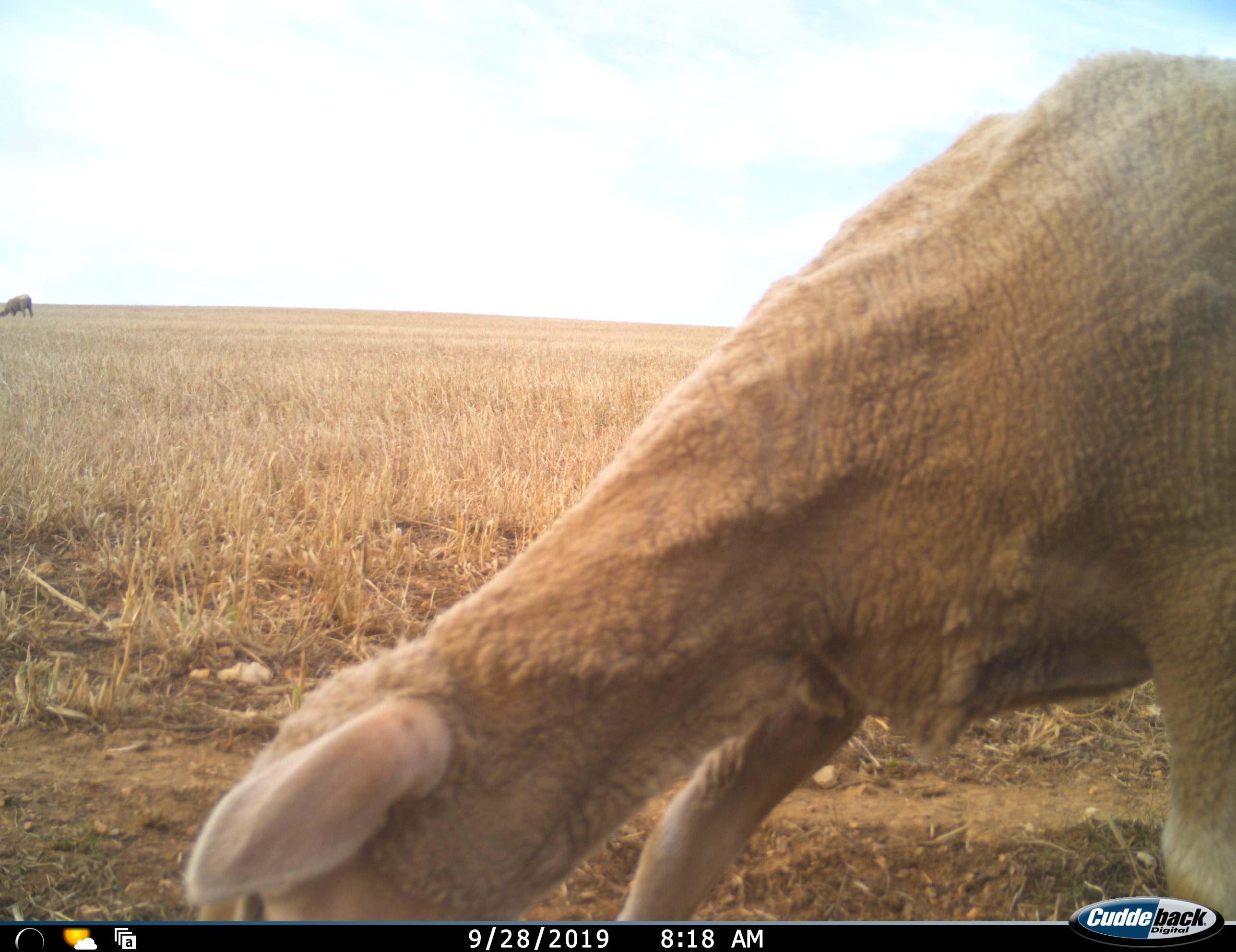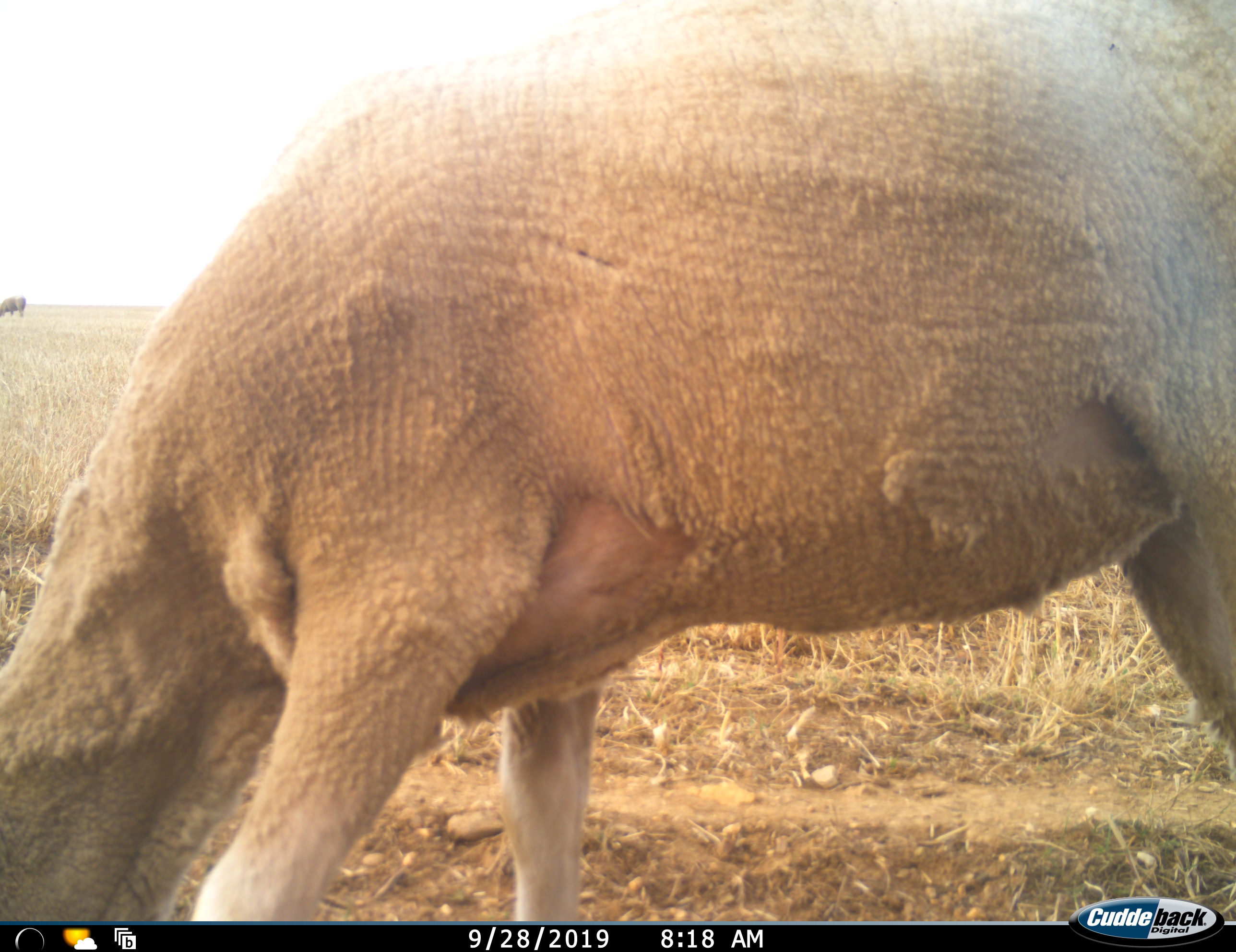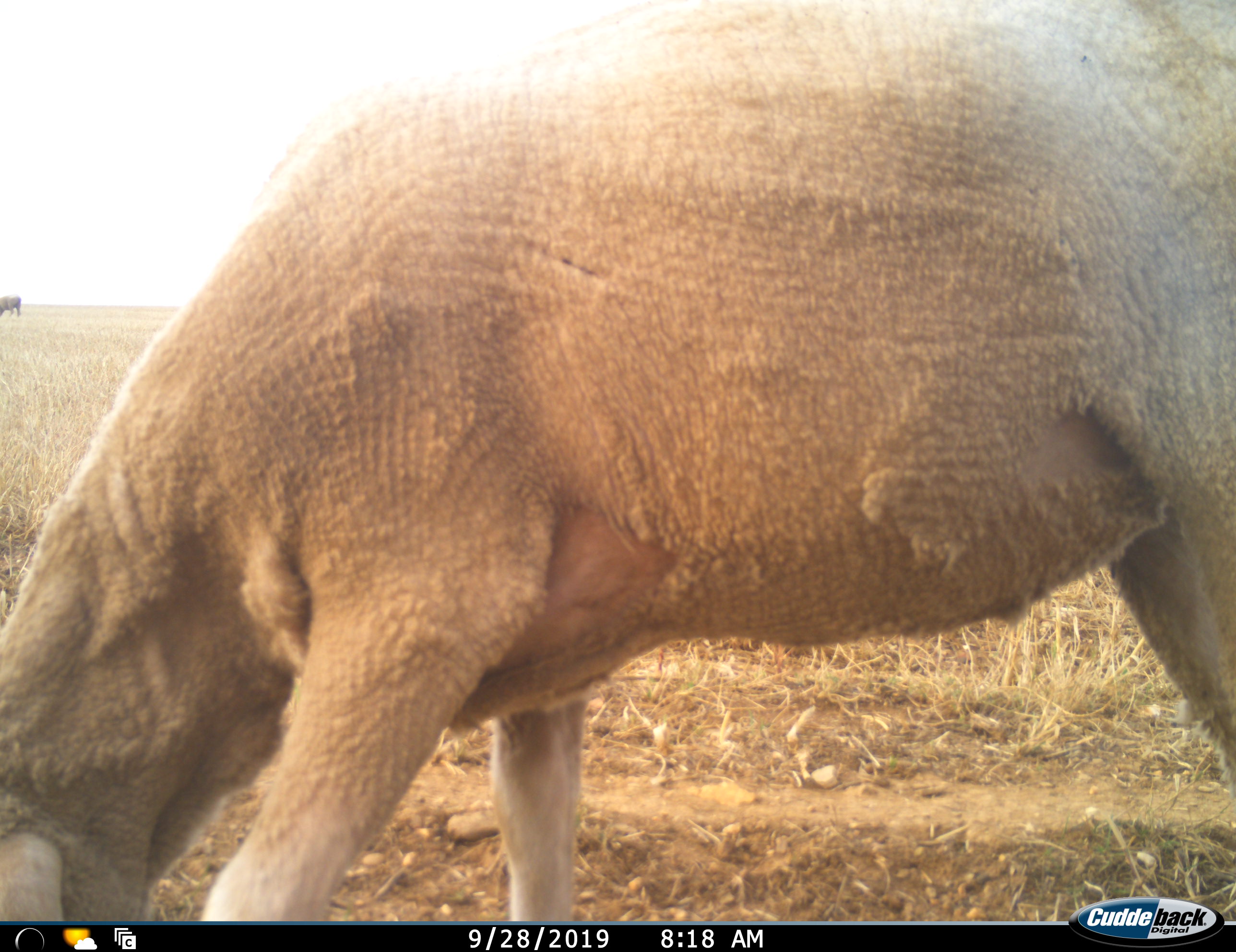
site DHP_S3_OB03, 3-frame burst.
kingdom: Animalia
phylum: Chordata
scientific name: Vertebrata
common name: domestic animal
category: domesticanimal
Domesticanimal (domestic animal) (Vertebrata), count 2. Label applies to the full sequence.